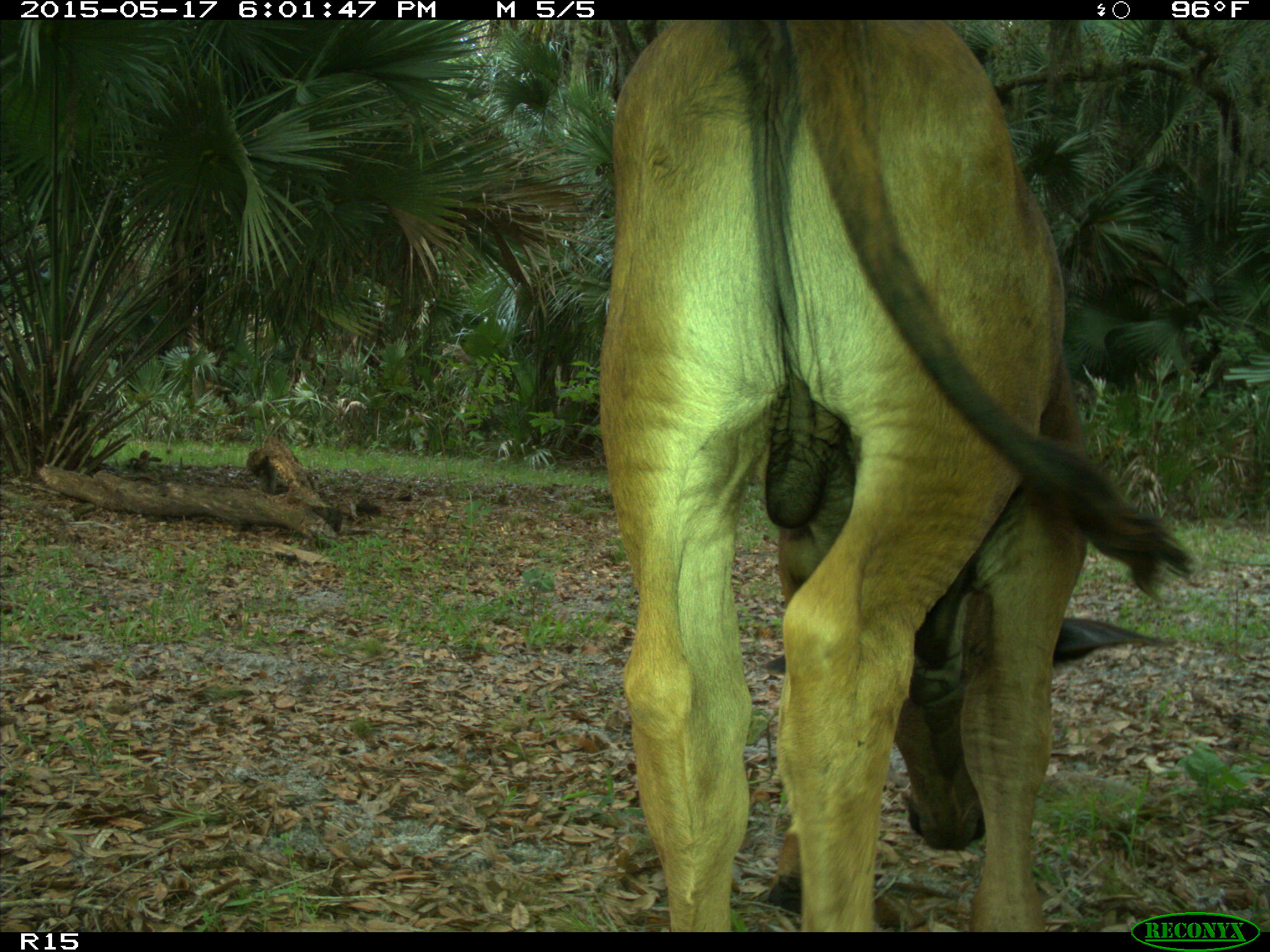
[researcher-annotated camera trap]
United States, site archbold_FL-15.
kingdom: Animalia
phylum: Chordata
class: Mammalia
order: Artiodactyla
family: Bovidae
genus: Bos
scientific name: Bos taurus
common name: domestic cow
Bos taurus (domestic cow).